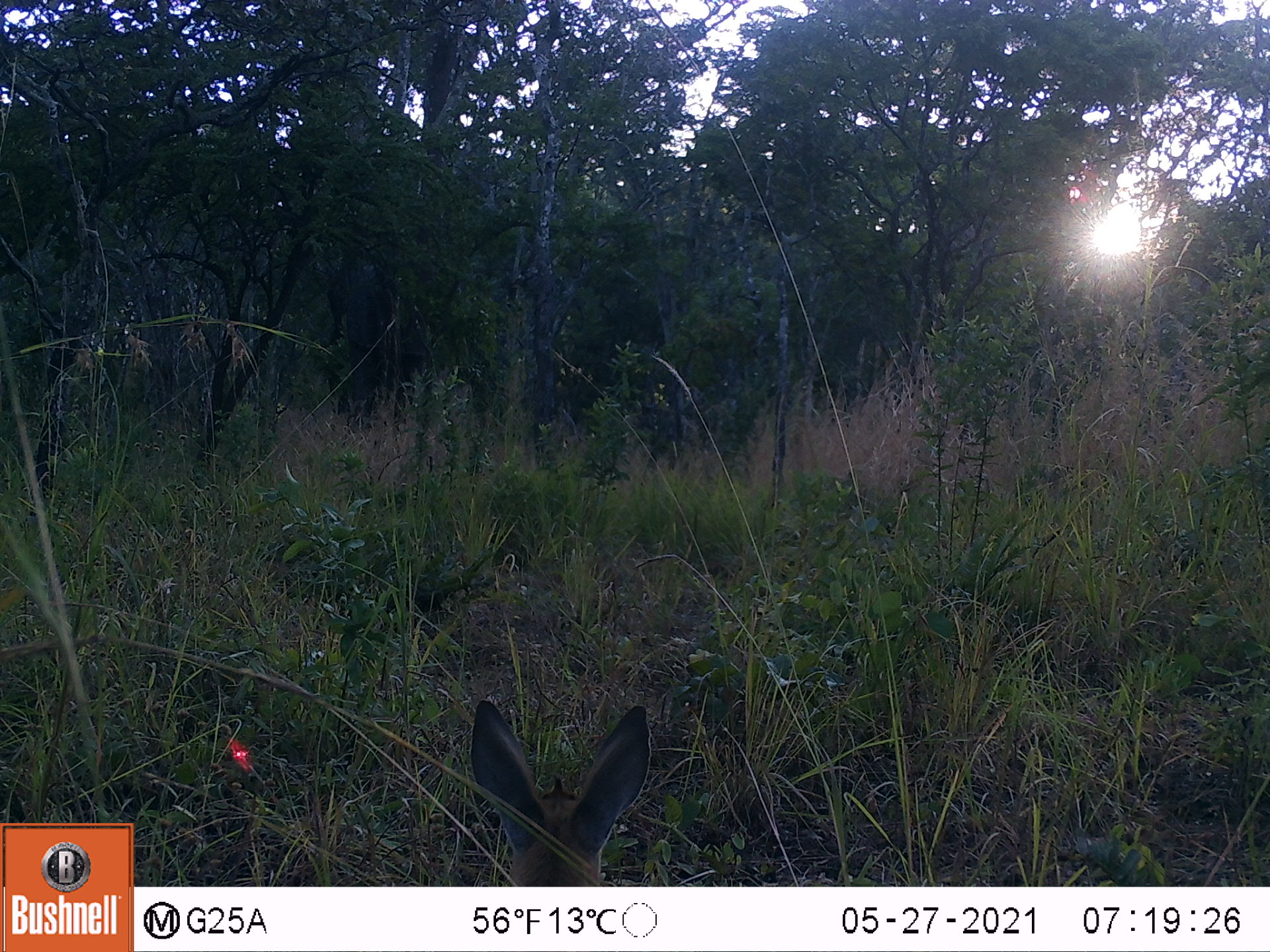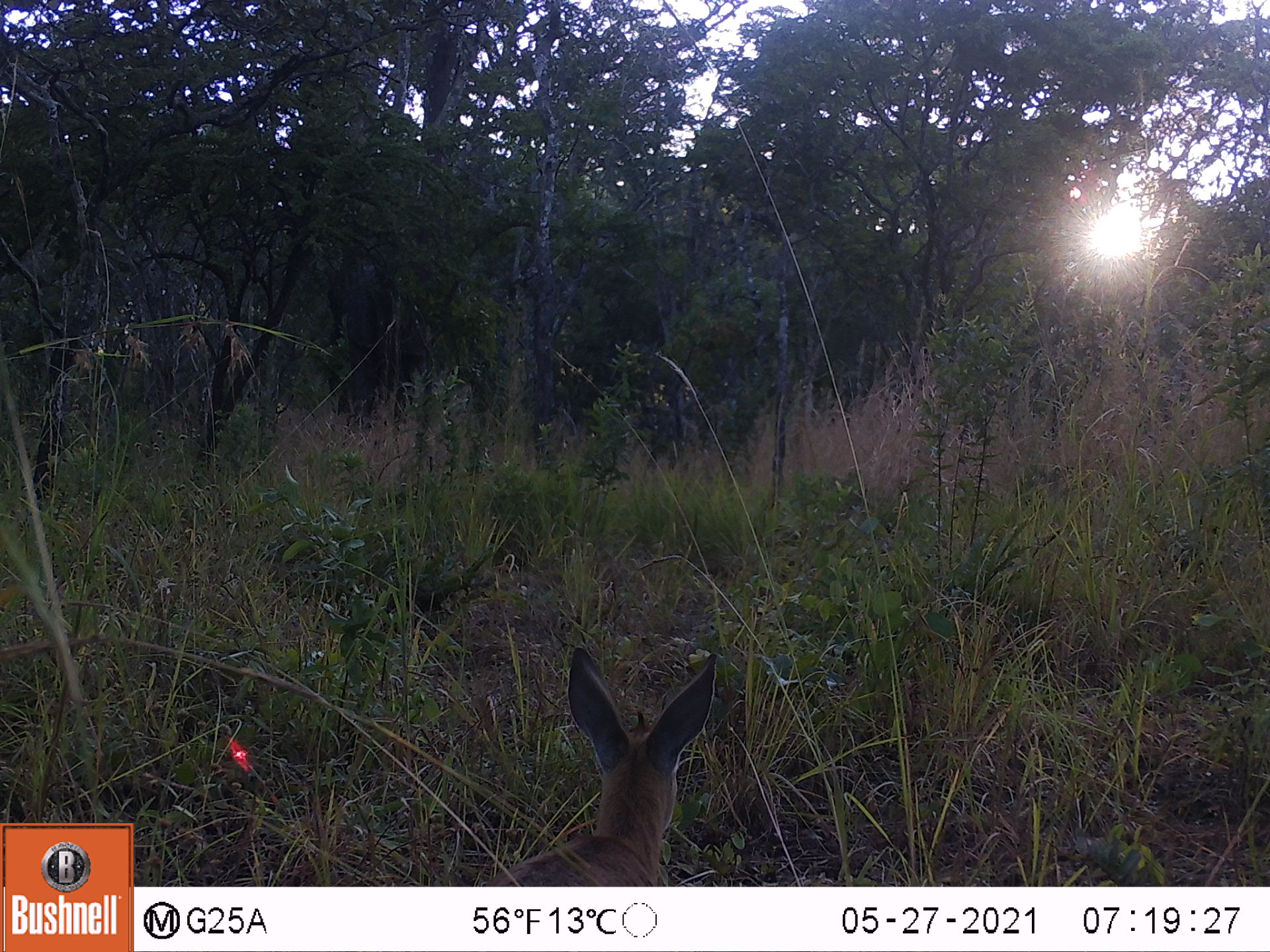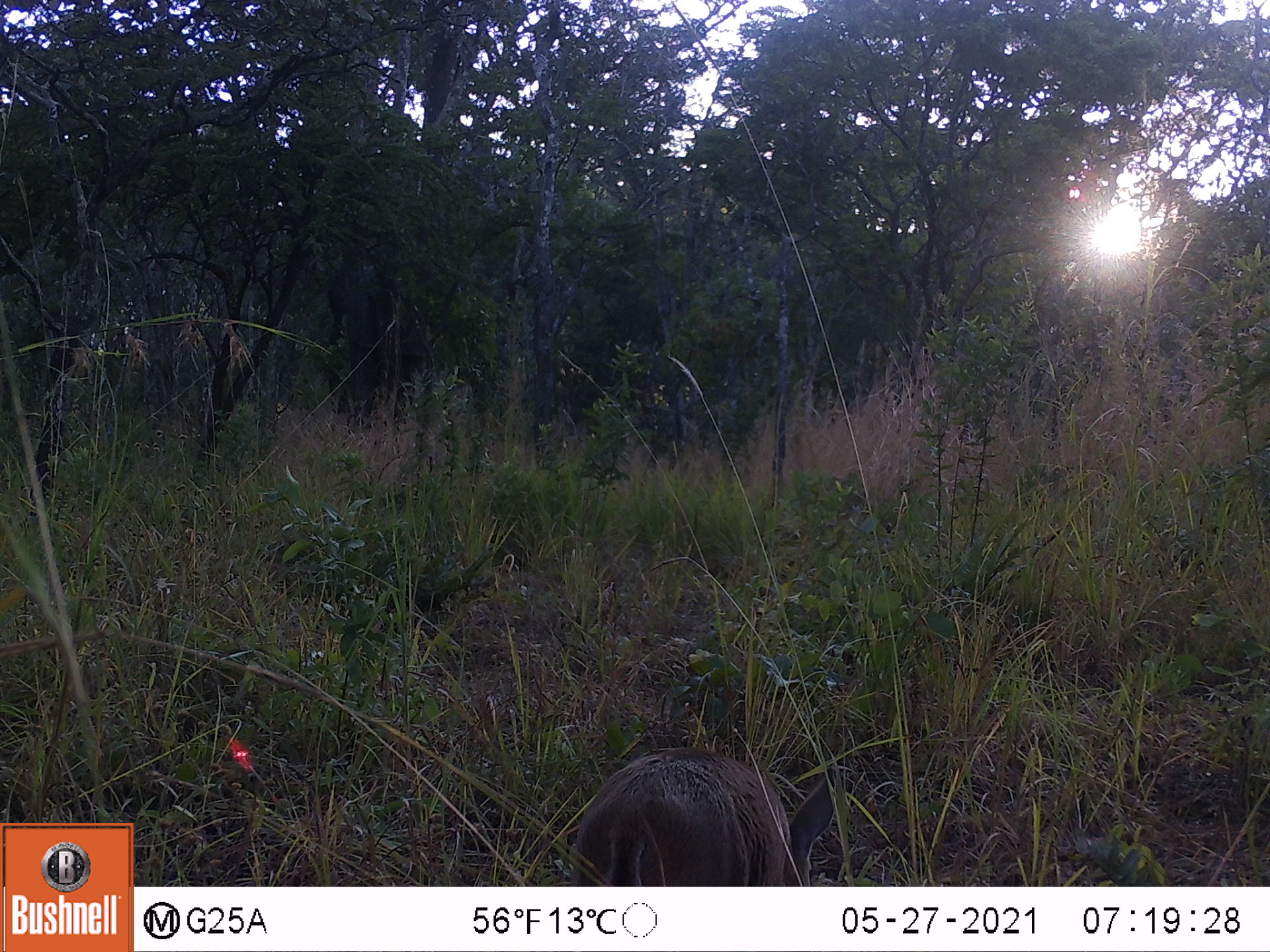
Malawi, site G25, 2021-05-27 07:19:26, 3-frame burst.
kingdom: Animalia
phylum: Chordata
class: Mammalia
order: Artiodactyla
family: Bovidae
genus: Sylvicapra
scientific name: Sylvicapra grimmia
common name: common duiker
Common duiker (Sylvicapra grimmia), count 1.